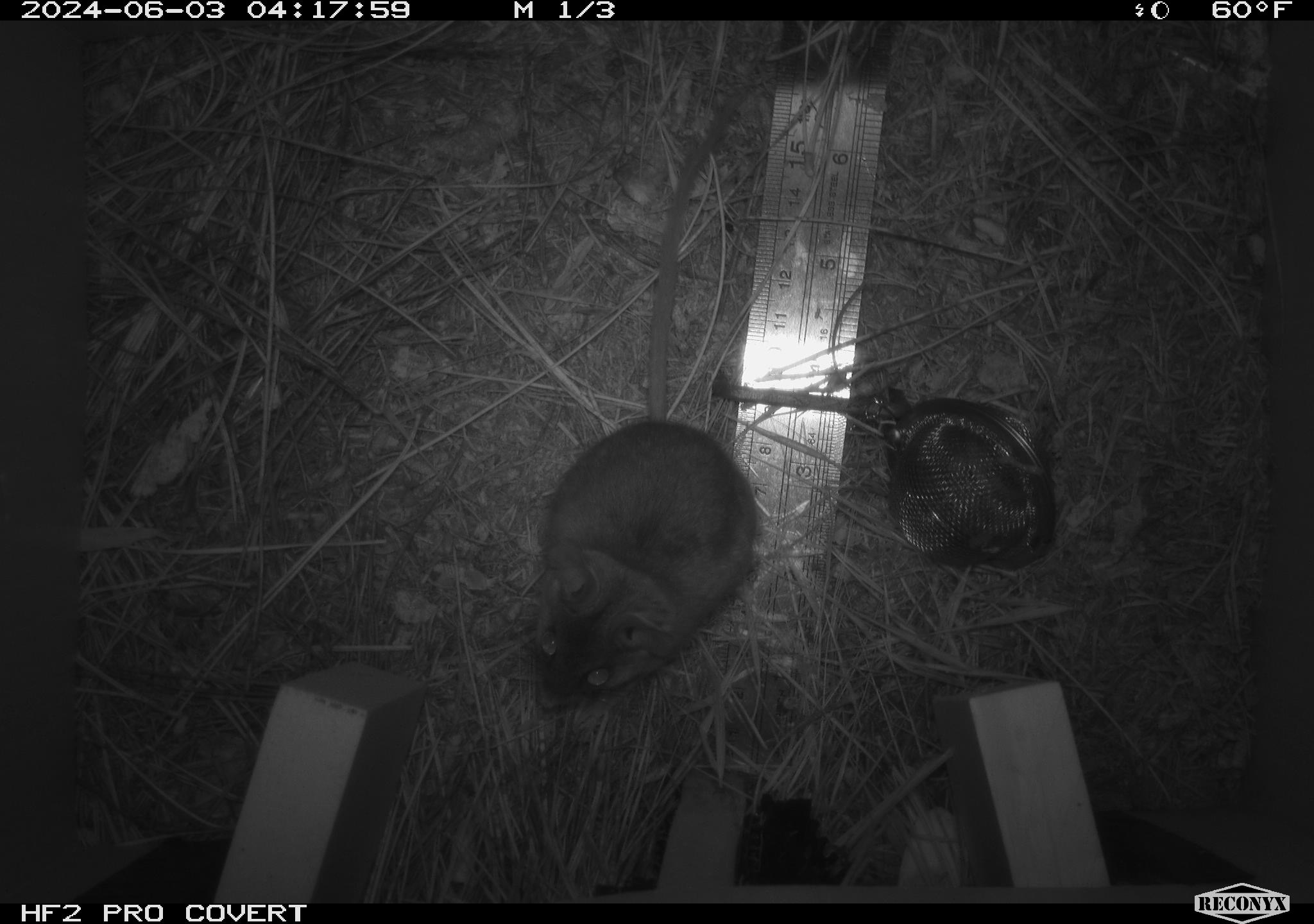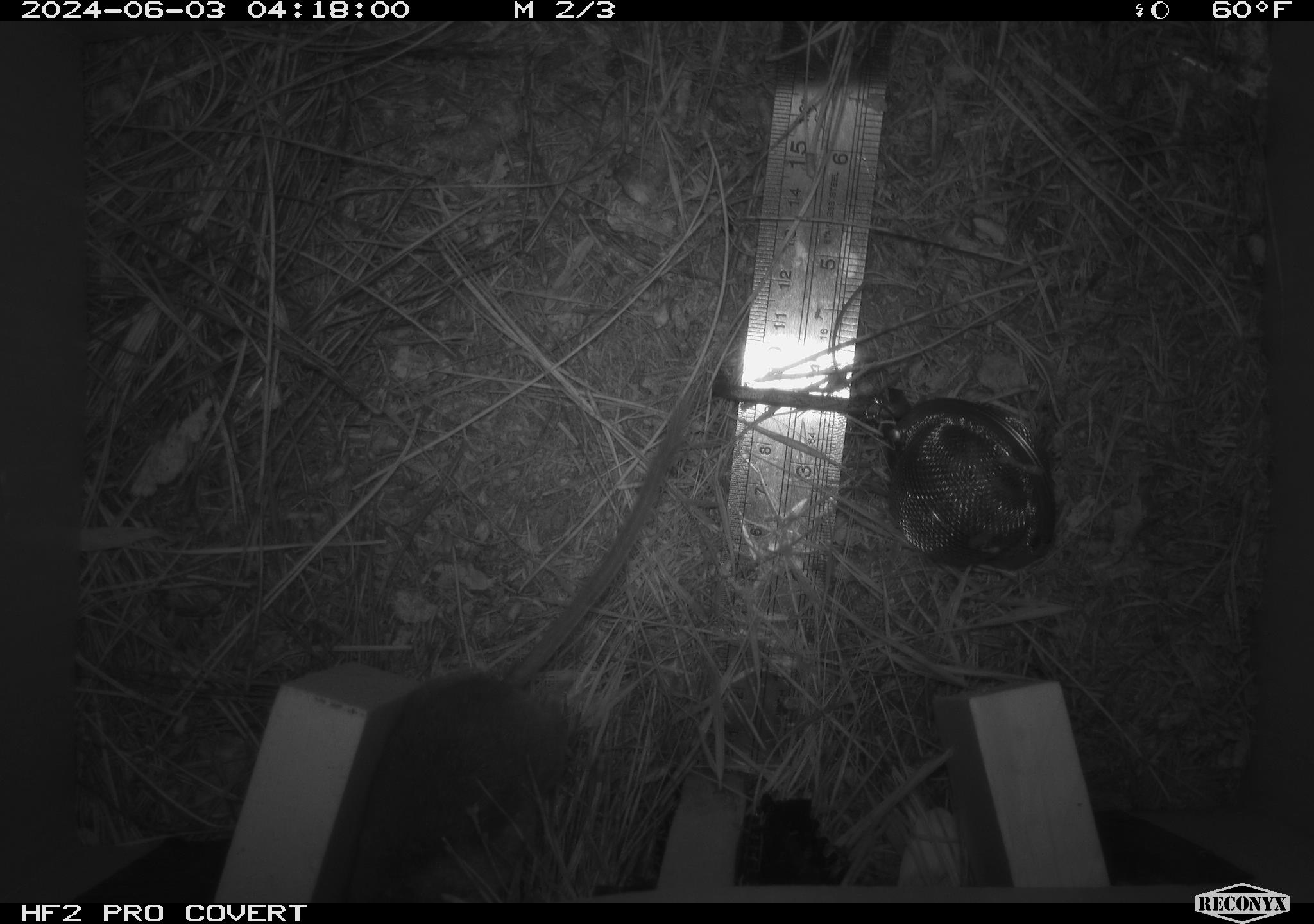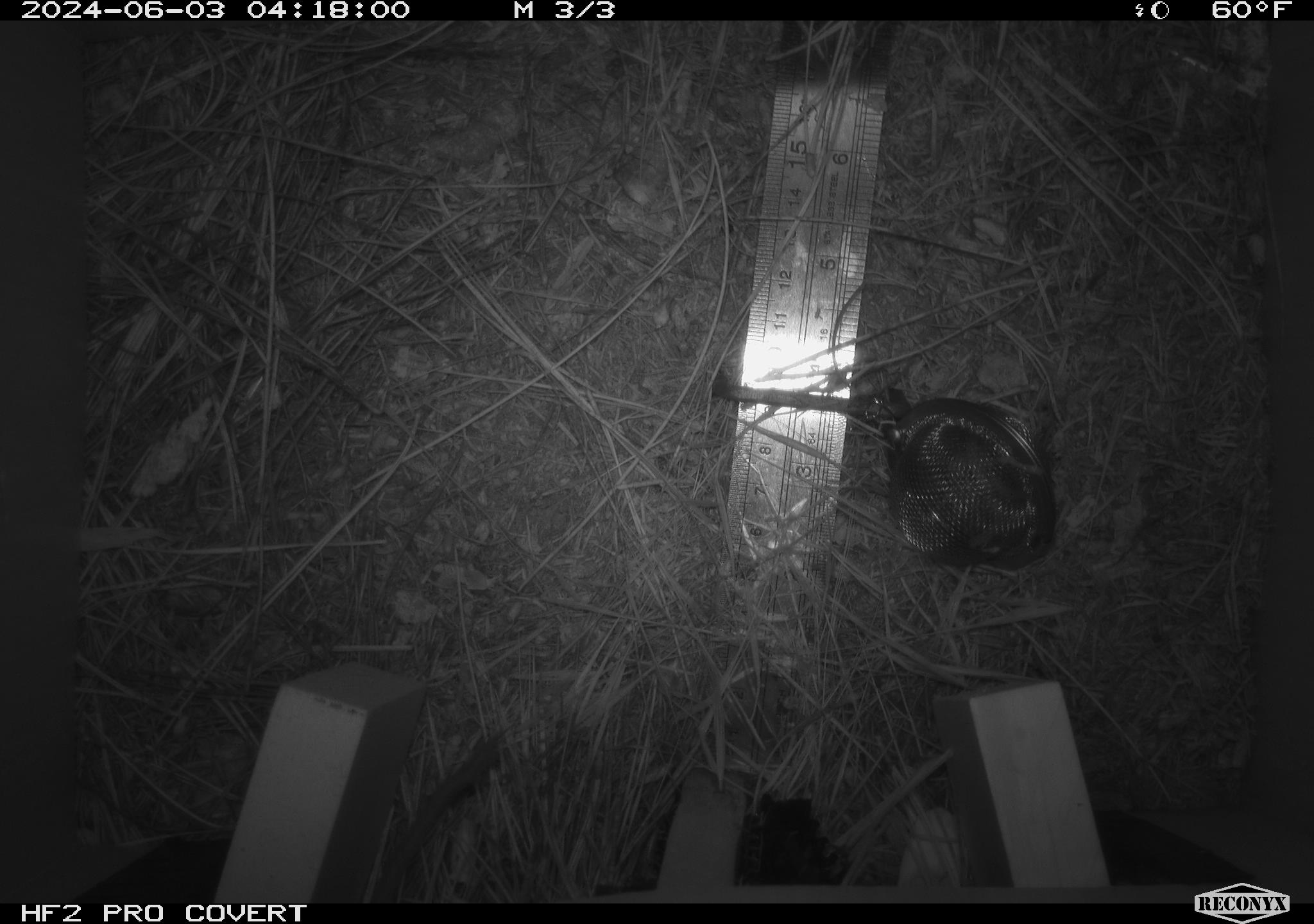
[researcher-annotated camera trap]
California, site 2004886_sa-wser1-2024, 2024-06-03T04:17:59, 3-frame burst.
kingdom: Animalia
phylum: Chordata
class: Mammalia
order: Rodentia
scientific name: Rodentia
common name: mouse species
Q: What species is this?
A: Mouse species (Rodentia).